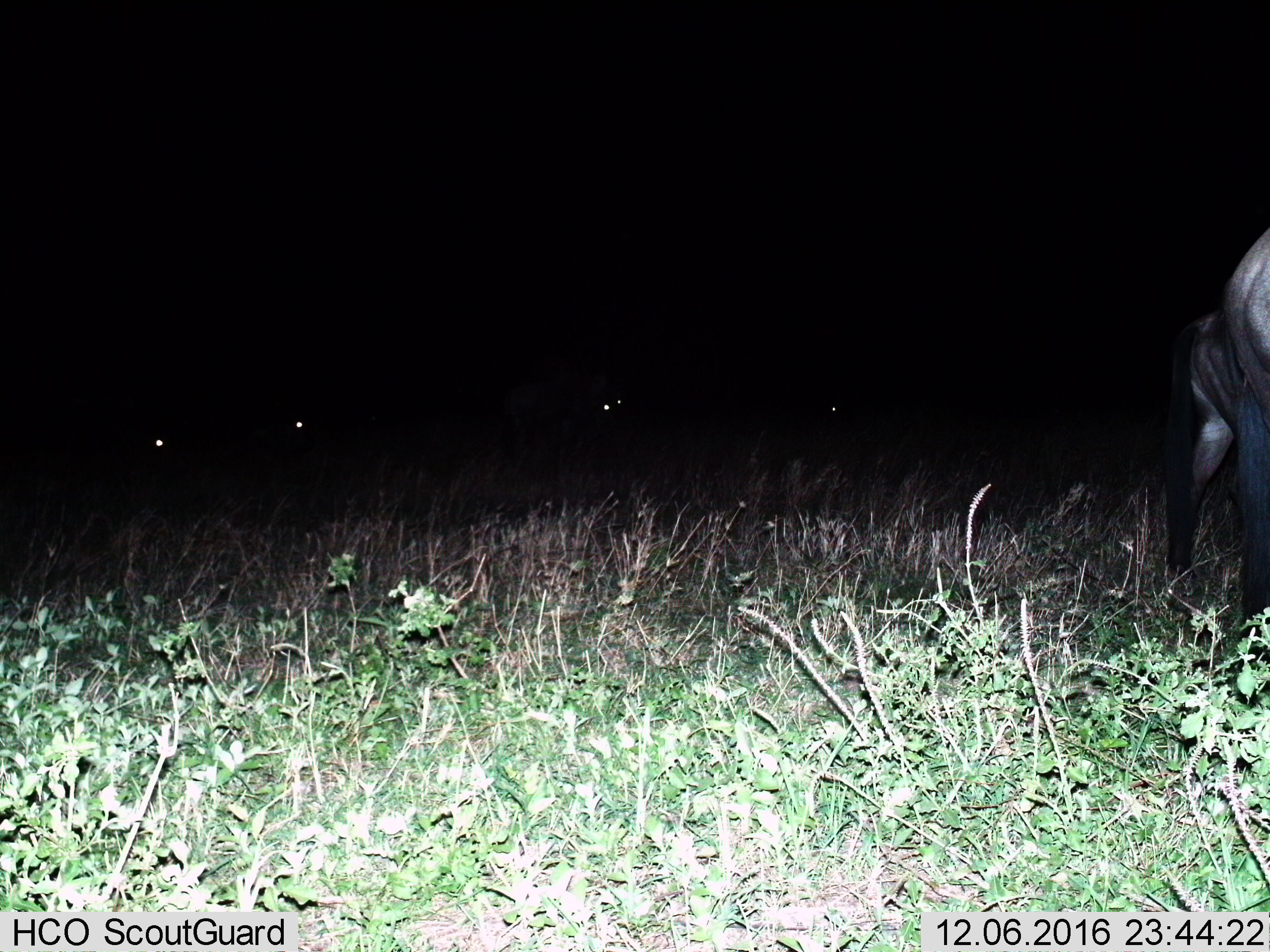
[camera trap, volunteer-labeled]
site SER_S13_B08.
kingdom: Animalia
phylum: Chordata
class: Mammalia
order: Artiodactyla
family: Bovidae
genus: Connochaetes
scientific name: Connochaetes taurinus taurinus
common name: blue wildebeest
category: wildebeestblue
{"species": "wildebeestblue (blue wildebeest) (Connochaetes taurinus taurinus)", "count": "2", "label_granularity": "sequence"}